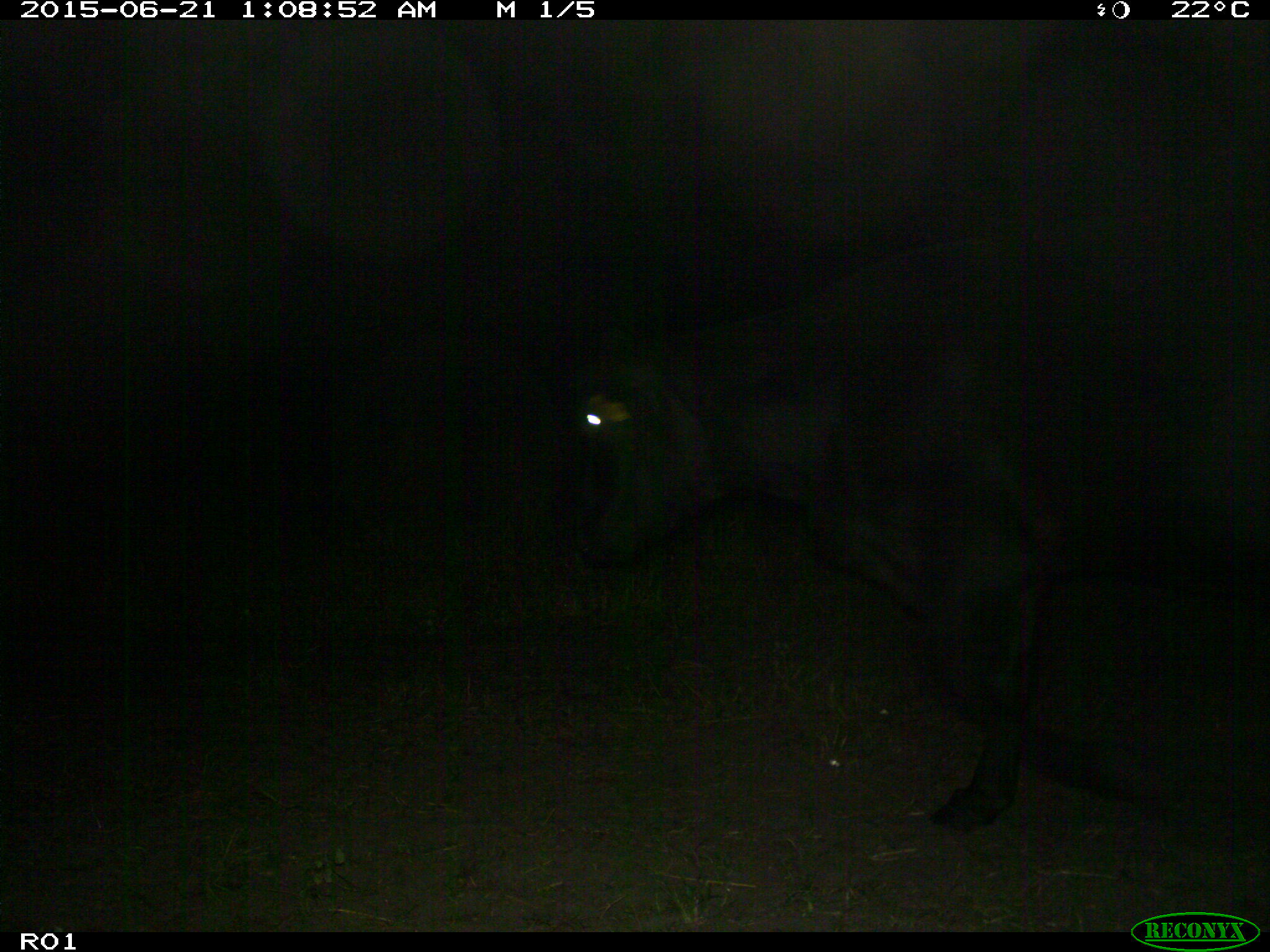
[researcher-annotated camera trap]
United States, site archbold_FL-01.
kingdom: Animalia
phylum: Chordata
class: Mammalia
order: Artiodactyla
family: Bovidae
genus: Bos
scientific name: Bos taurus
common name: domestic cow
Bos taurus (domestic cow).